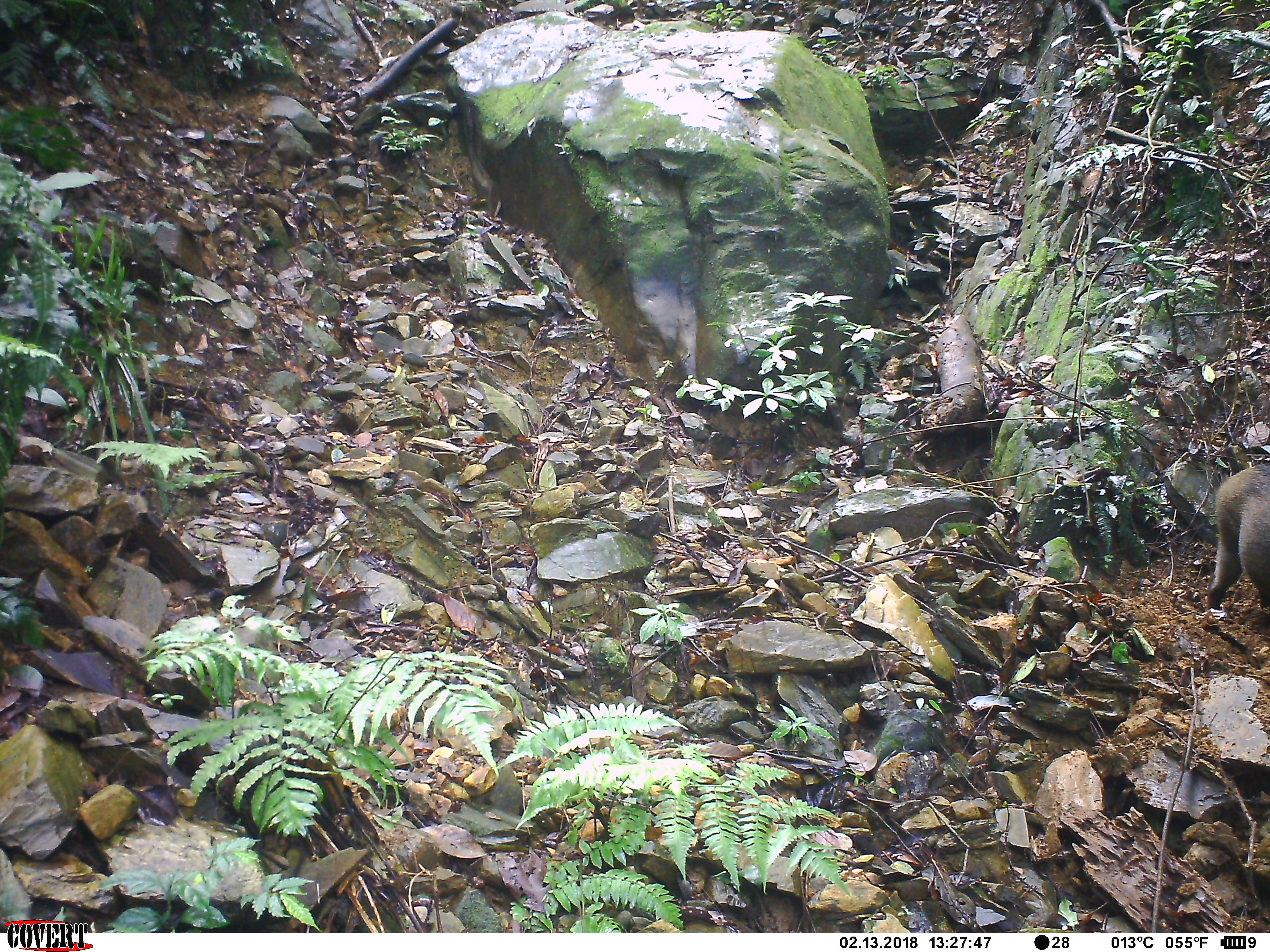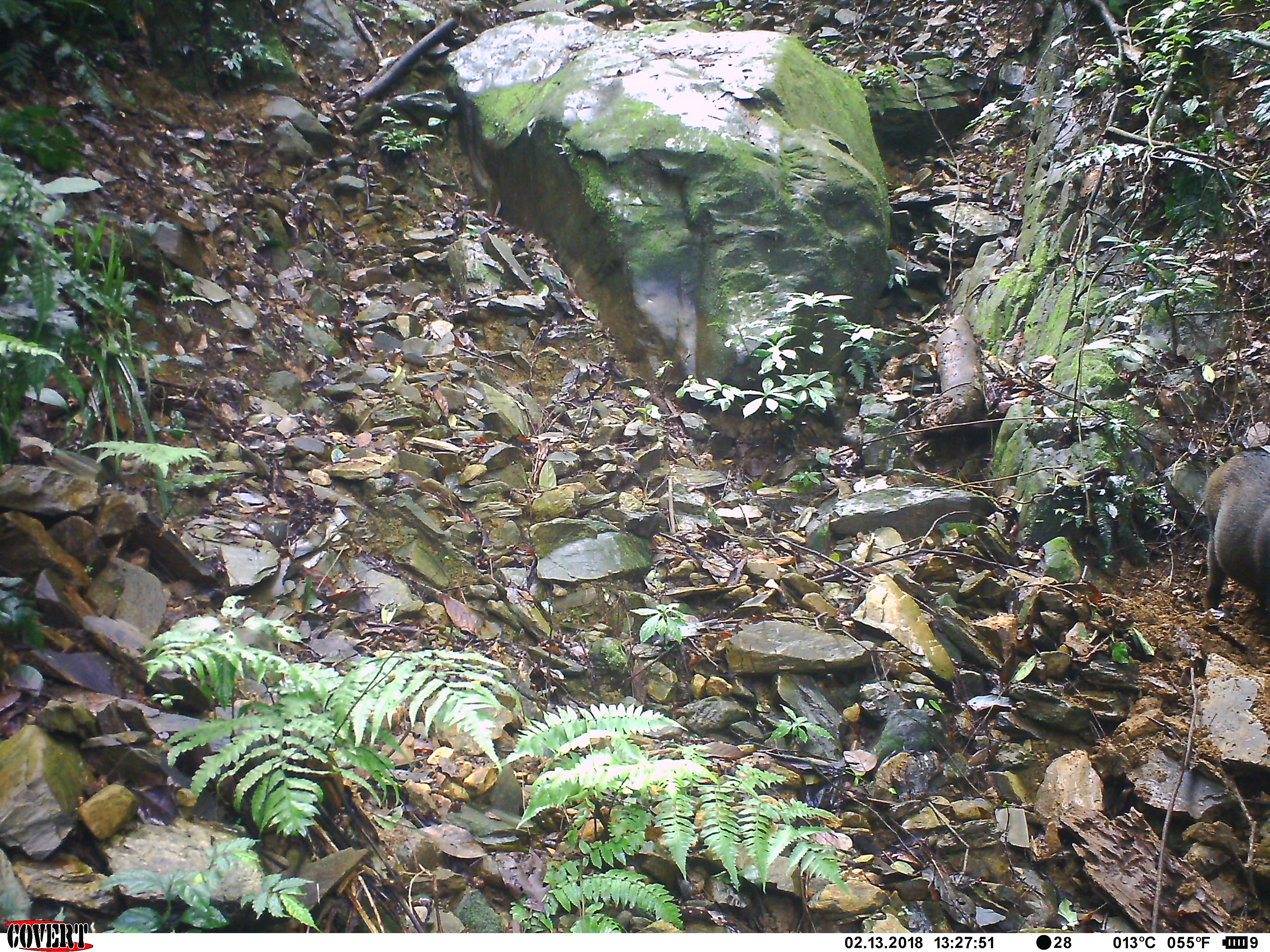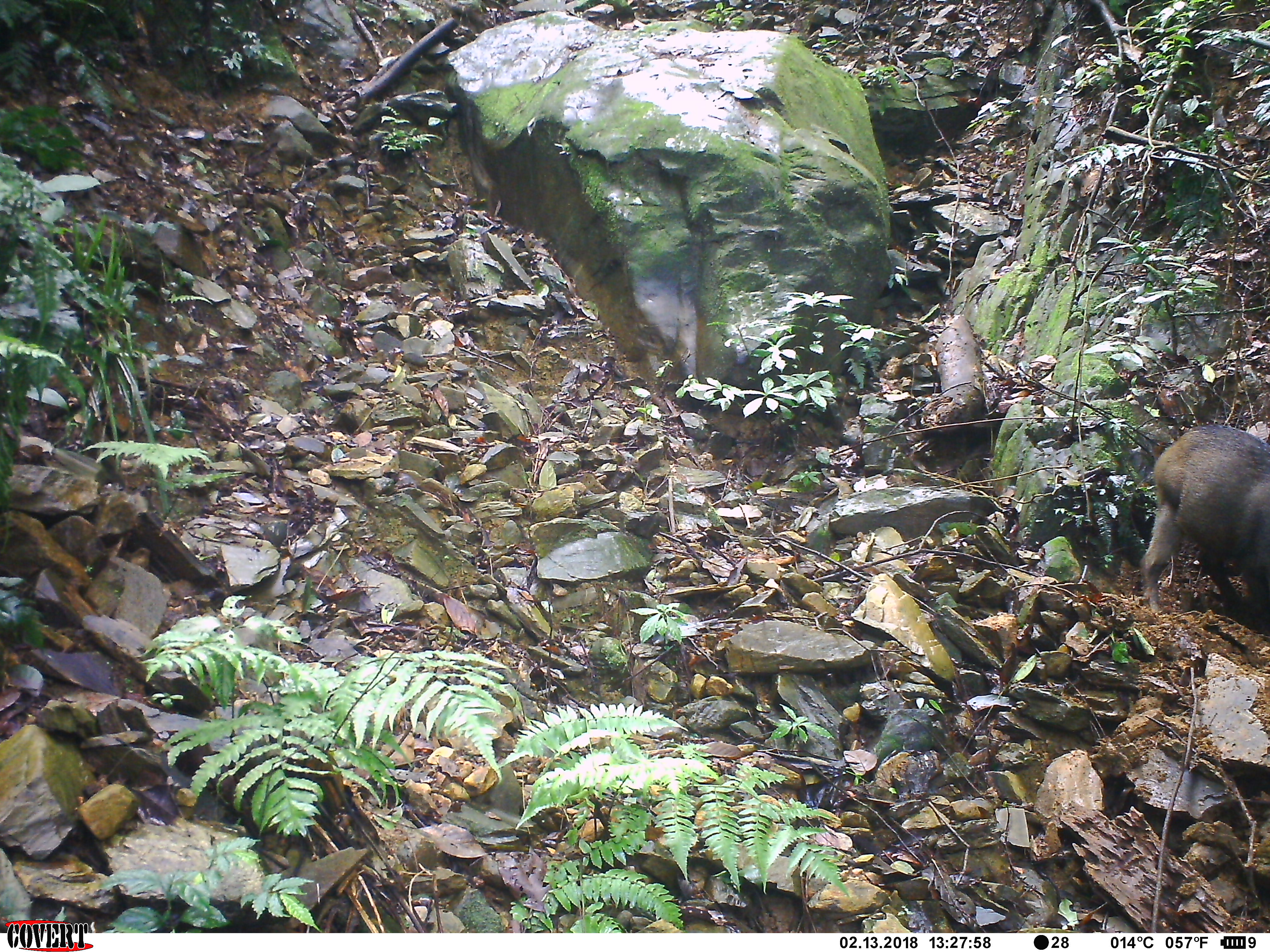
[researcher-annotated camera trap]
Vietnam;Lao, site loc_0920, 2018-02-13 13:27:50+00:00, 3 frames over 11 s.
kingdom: Animalia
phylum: Chordata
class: Mammalia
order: Artiodactyla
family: Suidae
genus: Sus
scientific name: Sus scrofa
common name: eurasian wild pig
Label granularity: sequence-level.